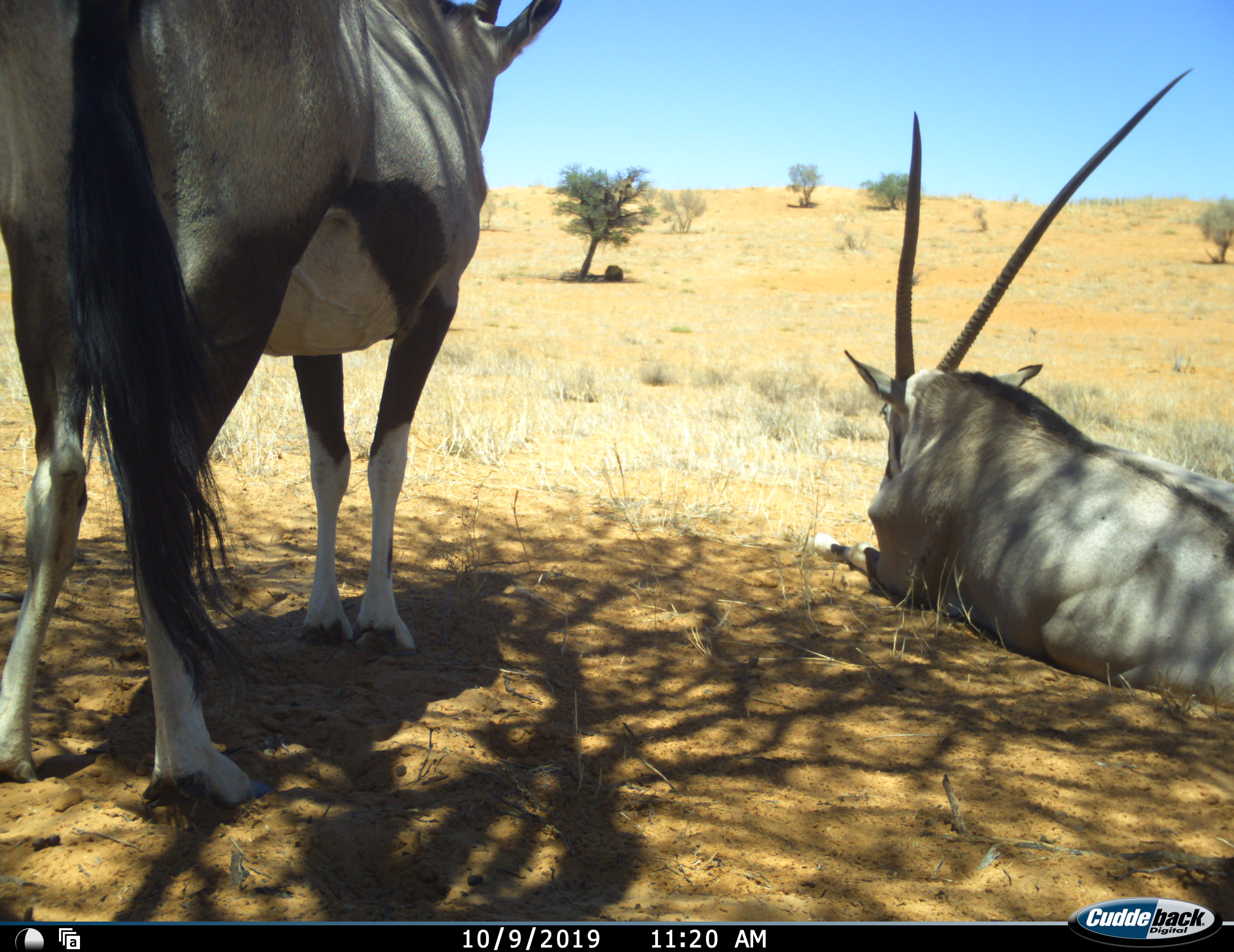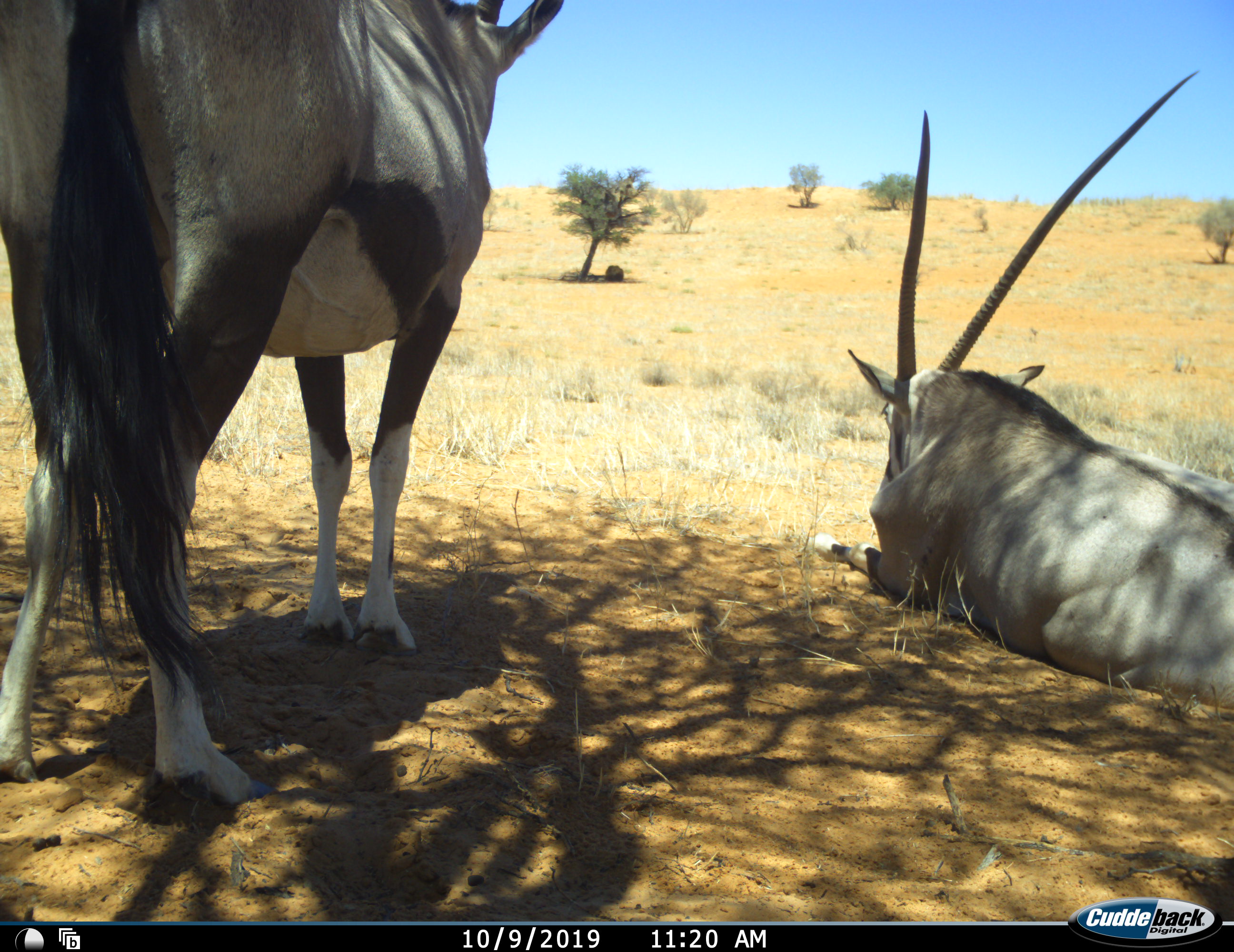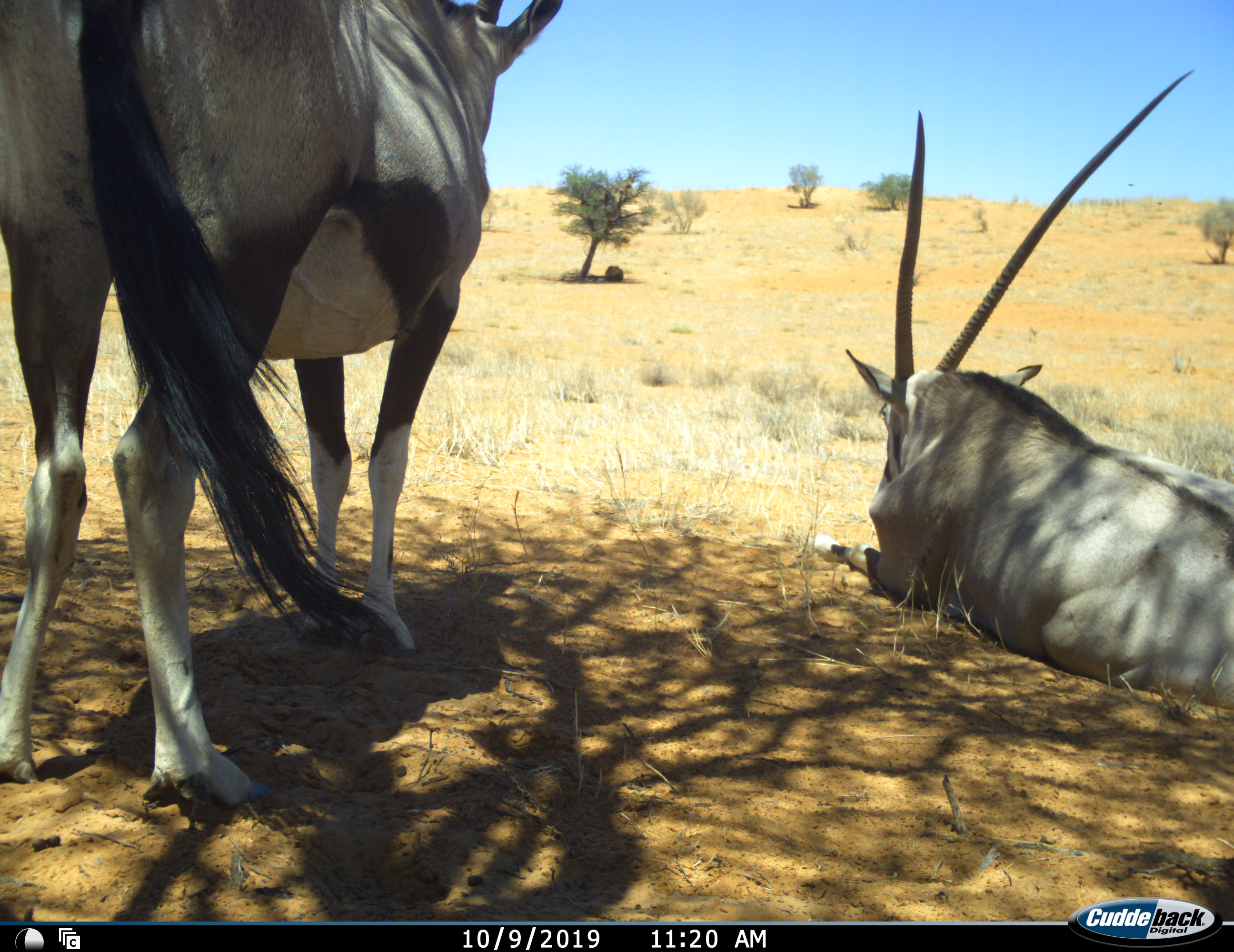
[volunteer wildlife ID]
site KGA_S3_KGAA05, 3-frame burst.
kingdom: Animalia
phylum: Chordata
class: Mammalia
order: Artiodactyla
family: Bovidae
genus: Oryx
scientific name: Oryx gazella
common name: gemsbok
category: oryx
Oryx (gemsbok) (Oryx gazella), count 2. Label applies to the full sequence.